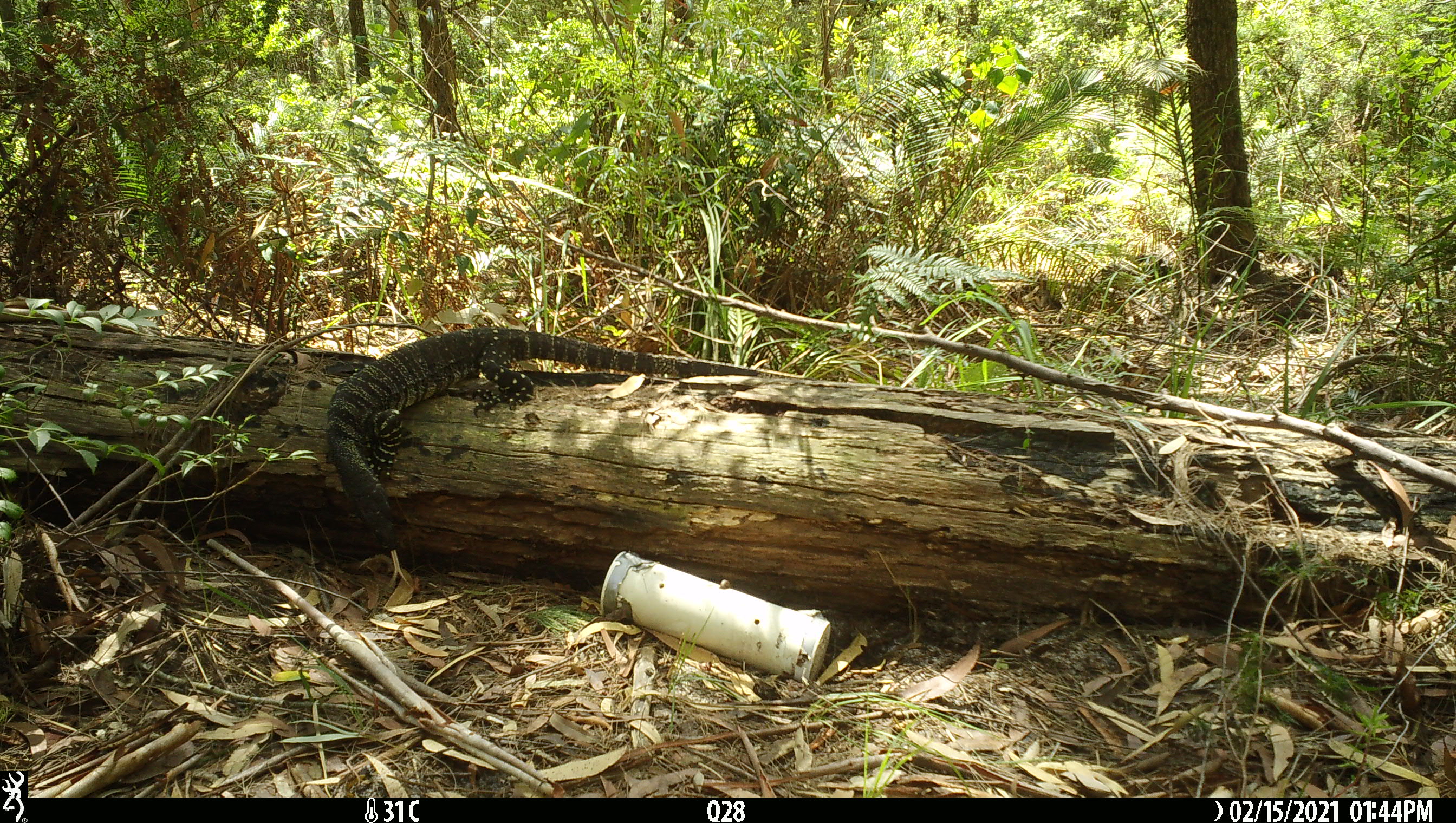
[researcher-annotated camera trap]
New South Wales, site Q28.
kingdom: Animalia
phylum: Chordata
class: Reptilia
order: Squamata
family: Varanidae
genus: Varanus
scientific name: Varanus varius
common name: lace monitor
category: goanna